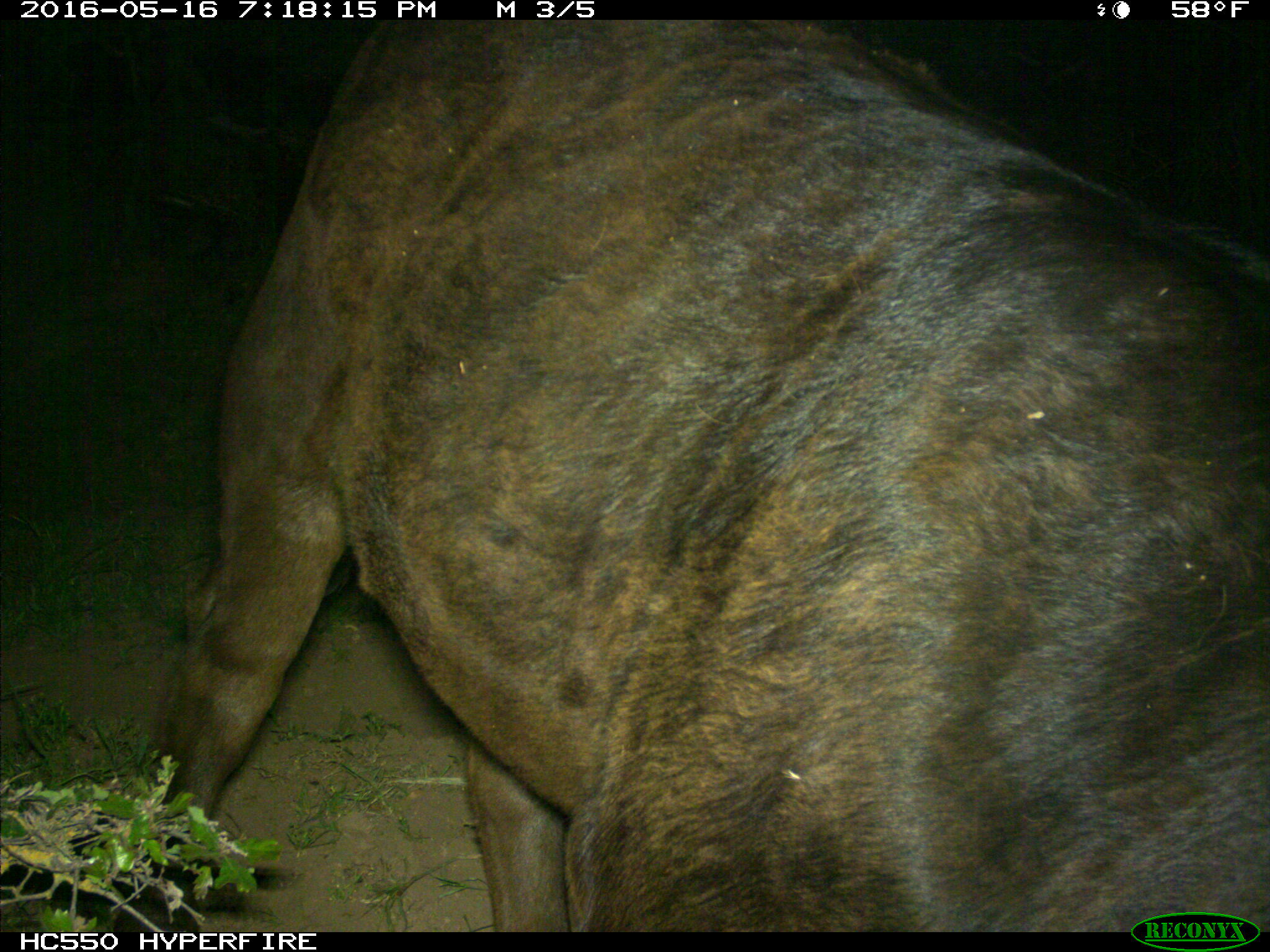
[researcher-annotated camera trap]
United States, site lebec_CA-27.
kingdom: Animalia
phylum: Chordata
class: Mammalia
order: Artiodactyla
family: Bovidae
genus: Bos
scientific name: Bos taurus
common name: domestic cow